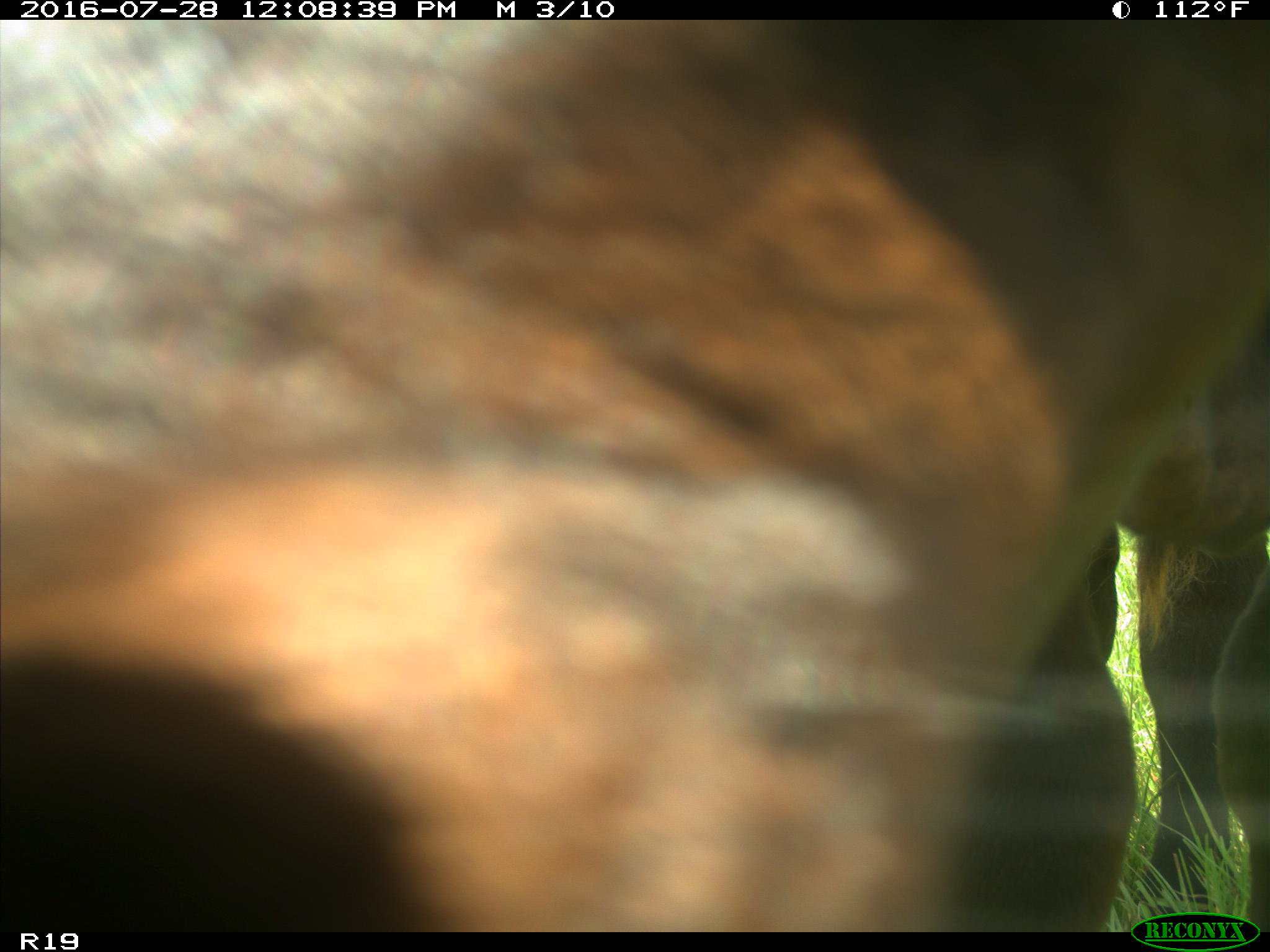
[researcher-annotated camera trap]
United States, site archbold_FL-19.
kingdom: Animalia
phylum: Chordata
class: Mammalia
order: Artiodactyla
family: Bovidae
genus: Bos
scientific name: Bos taurus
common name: domestic cow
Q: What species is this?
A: Bos taurus (domestic cow).